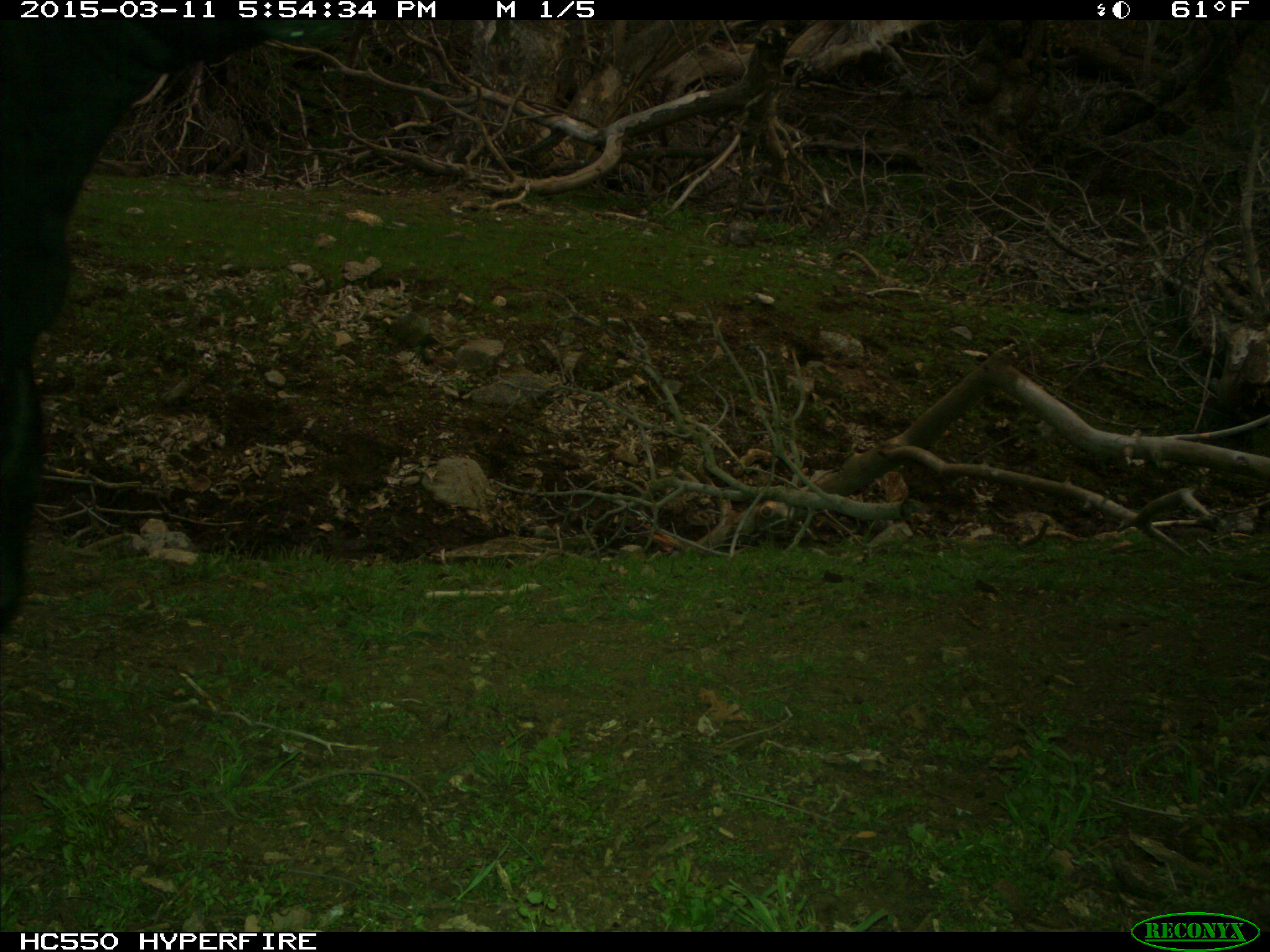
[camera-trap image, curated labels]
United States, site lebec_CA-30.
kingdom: Animalia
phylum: Chordata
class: Mammalia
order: Artiodactyla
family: Bovidae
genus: Bos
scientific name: Bos taurus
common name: domestic cow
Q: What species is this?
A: Bos taurus (domestic cow).